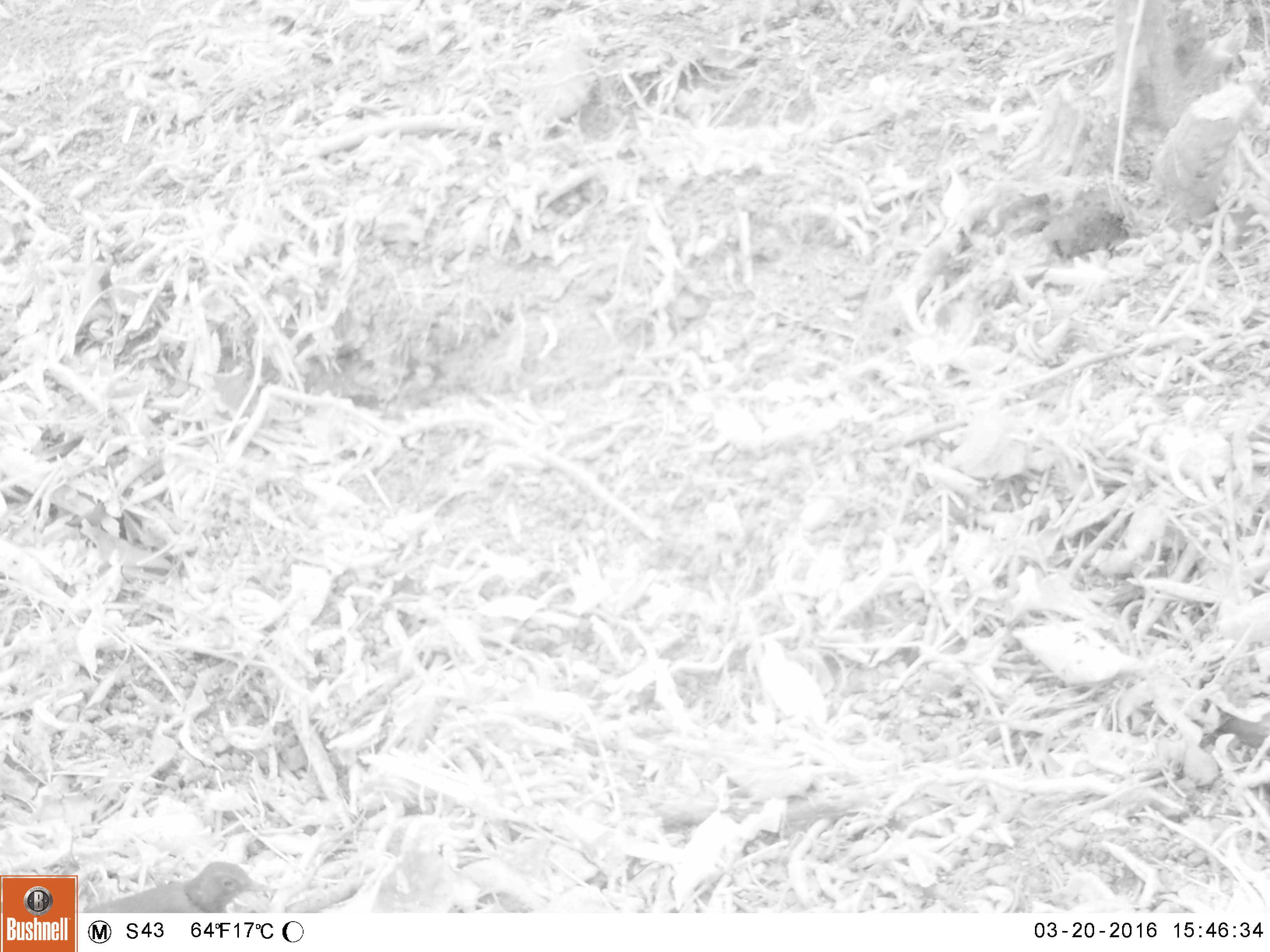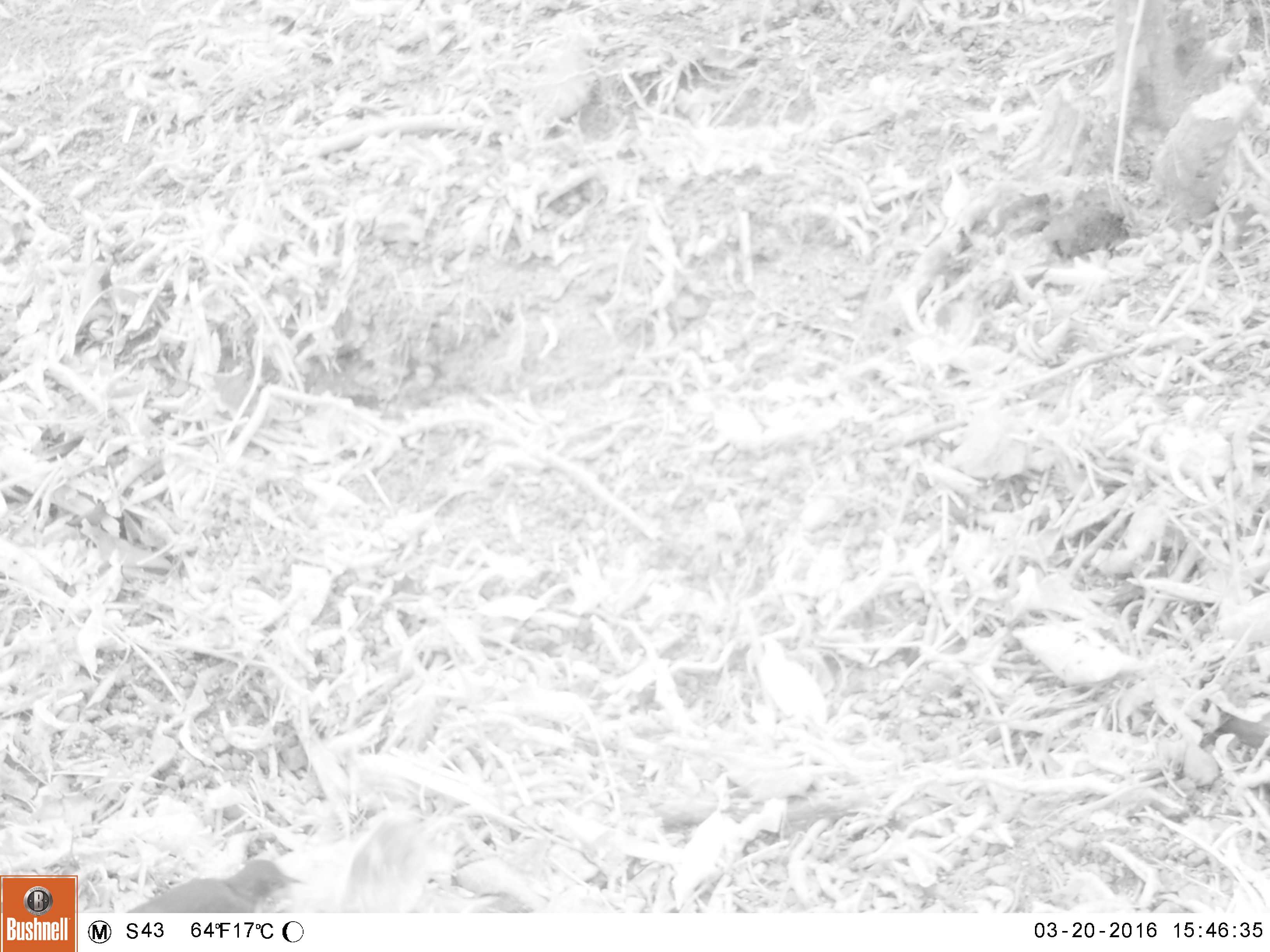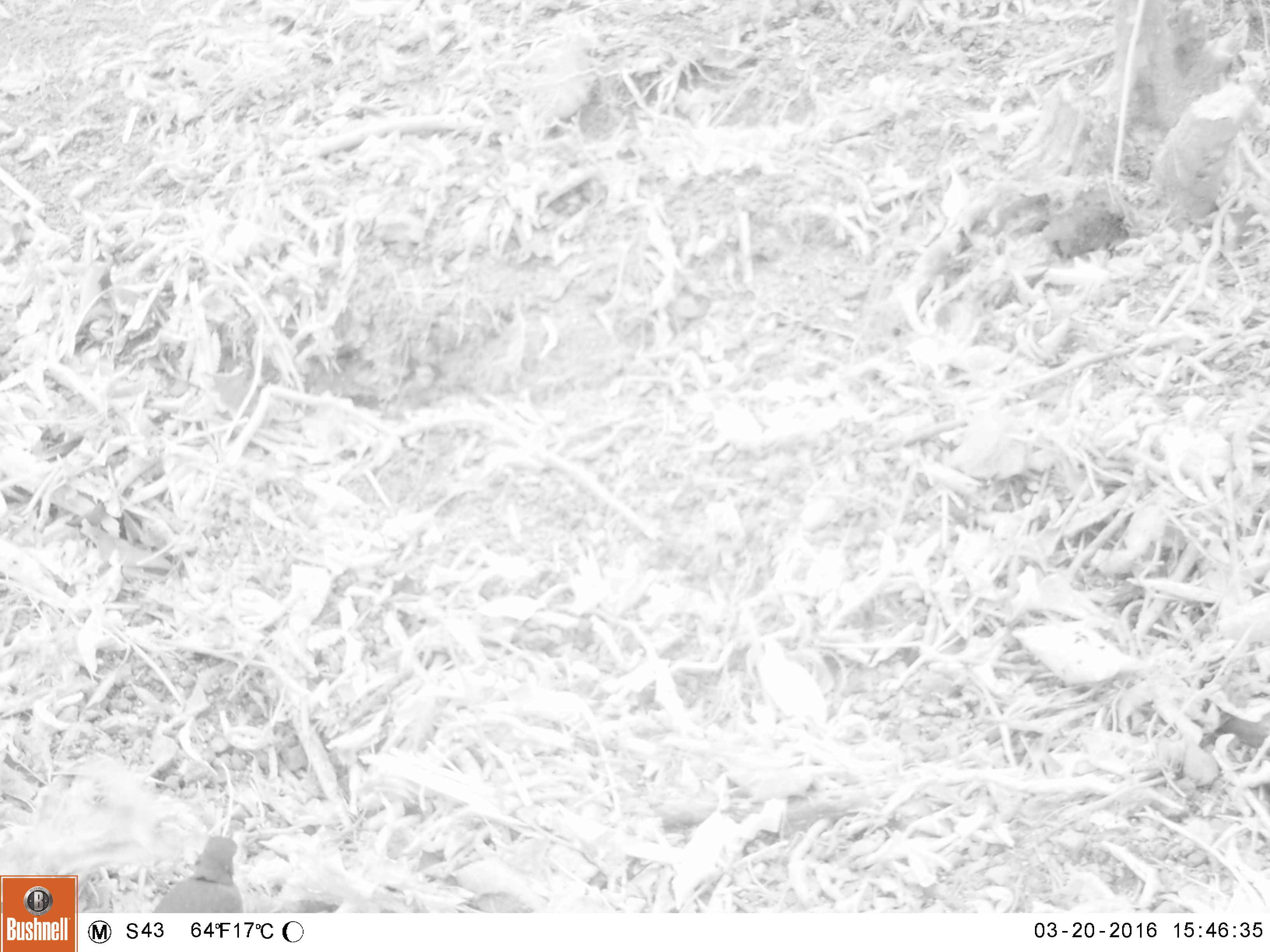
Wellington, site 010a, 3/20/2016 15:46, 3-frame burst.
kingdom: Animalia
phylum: Chordata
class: Aves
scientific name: Aves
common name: bird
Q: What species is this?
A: Bird (Aves).